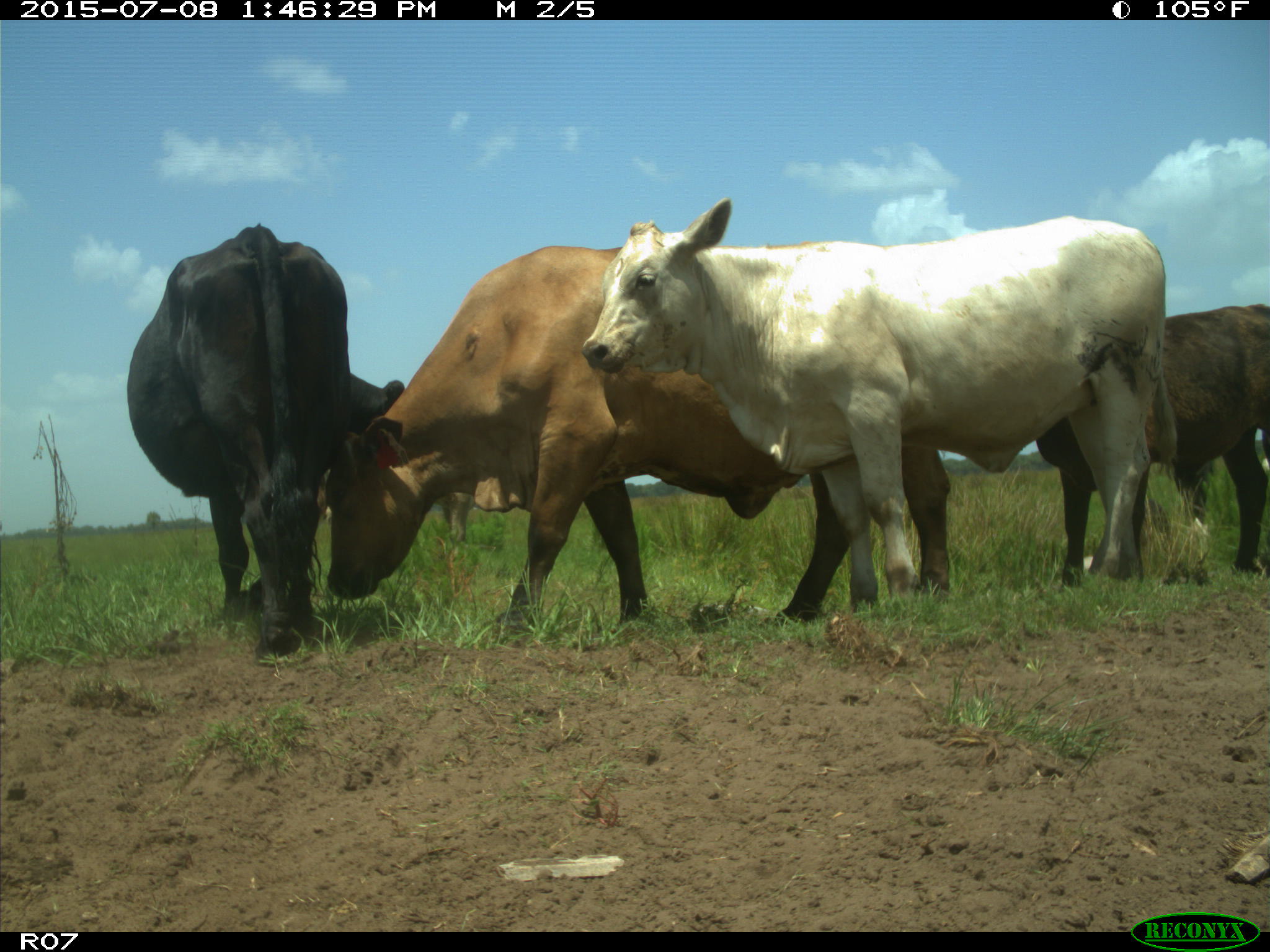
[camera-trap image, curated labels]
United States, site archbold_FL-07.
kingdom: Animalia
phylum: Chordata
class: Mammalia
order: Artiodactyla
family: Bovidae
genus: Bos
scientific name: Bos taurus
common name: domestic cow